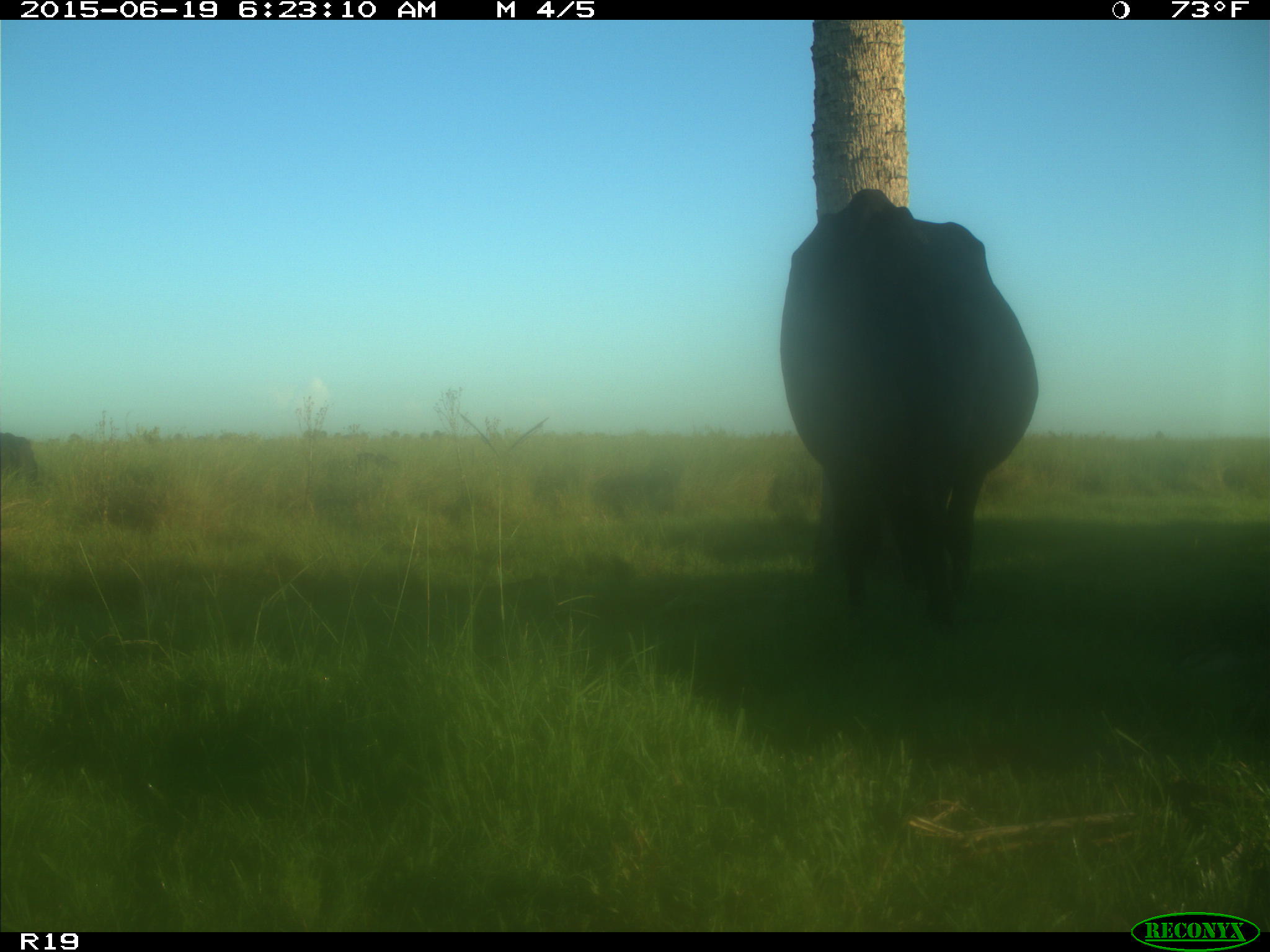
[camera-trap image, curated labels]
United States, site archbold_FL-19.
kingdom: Animalia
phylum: Chordata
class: Mammalia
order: Artiodactyla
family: Bovidae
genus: Bos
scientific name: Bos taurus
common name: domestic cow